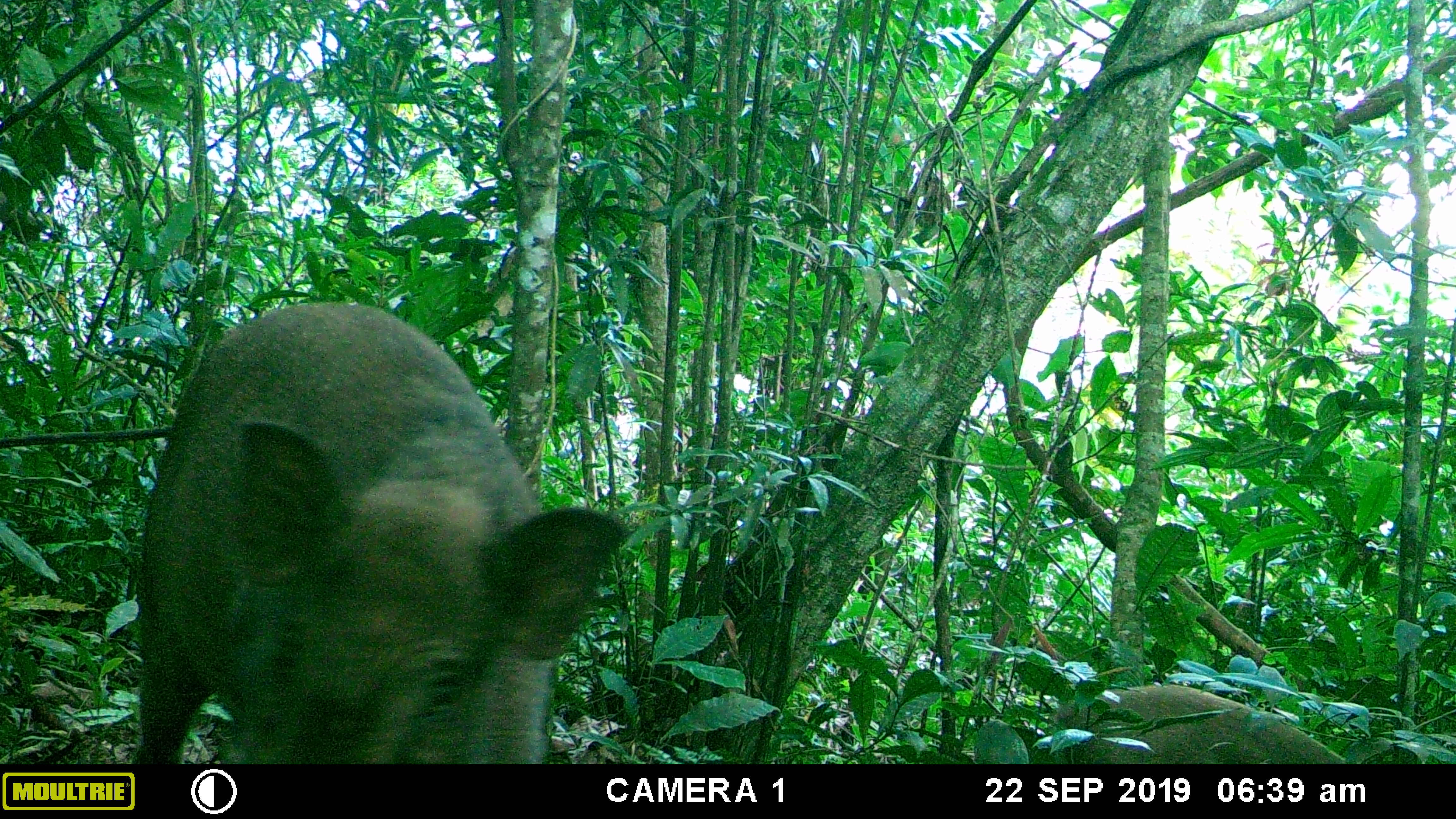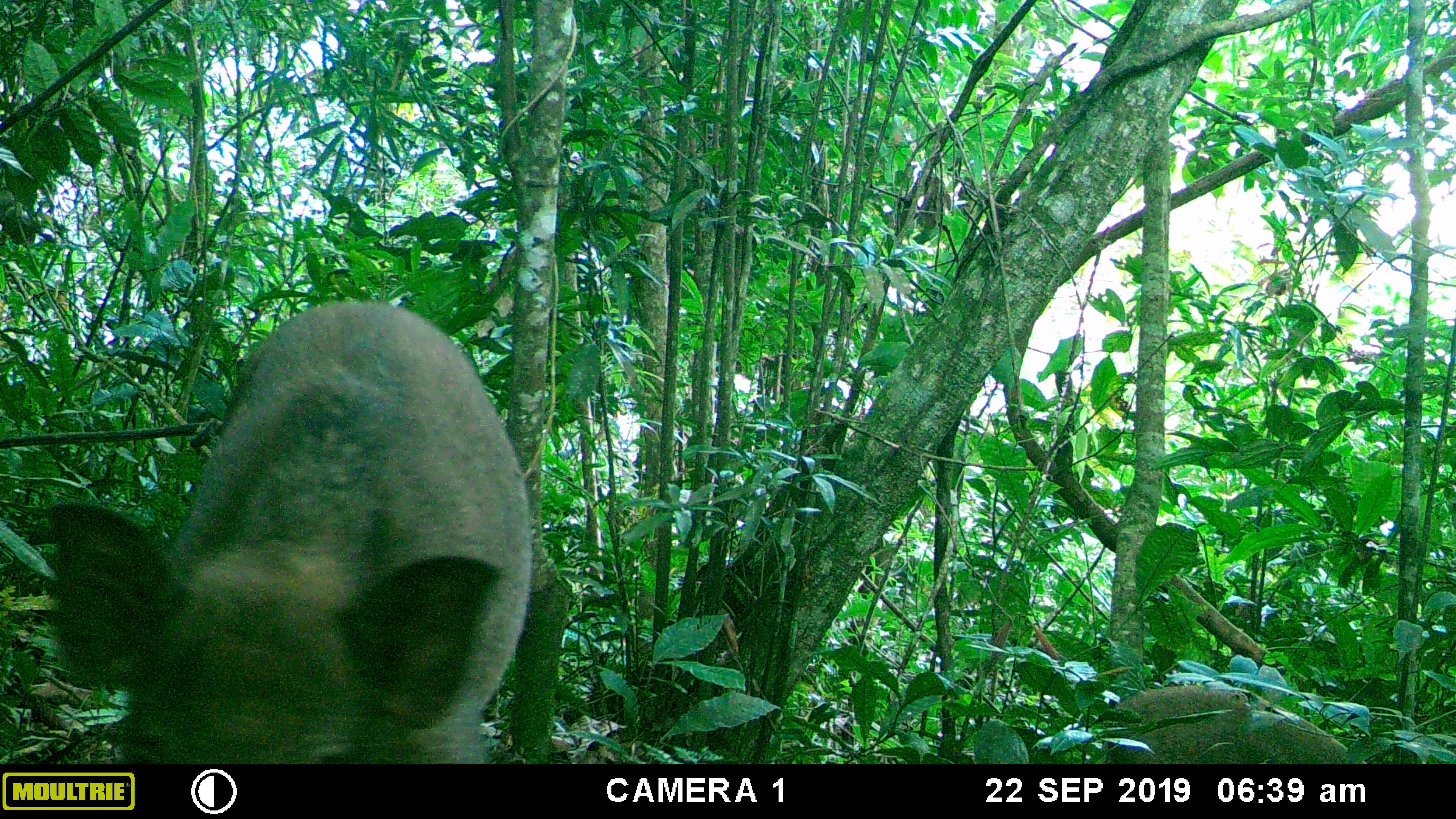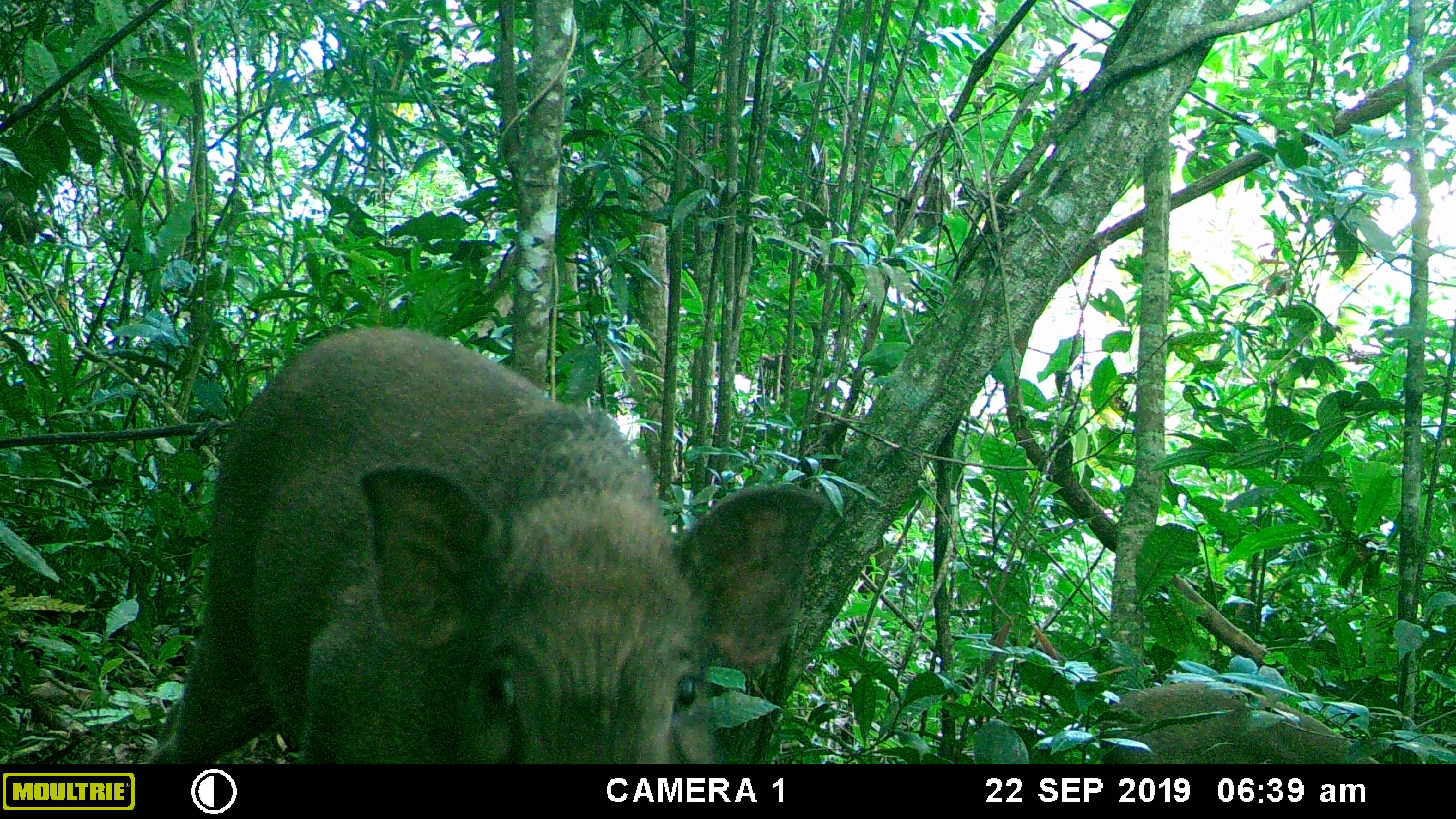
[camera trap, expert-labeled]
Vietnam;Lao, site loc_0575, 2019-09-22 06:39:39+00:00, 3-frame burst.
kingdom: Animalia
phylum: Chordata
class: Mammalia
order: Artiodactyla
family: Suidae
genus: Sus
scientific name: Sus scrofa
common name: eurasian wild pig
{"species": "eurasian wild pig (Sus scrofa)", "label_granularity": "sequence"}